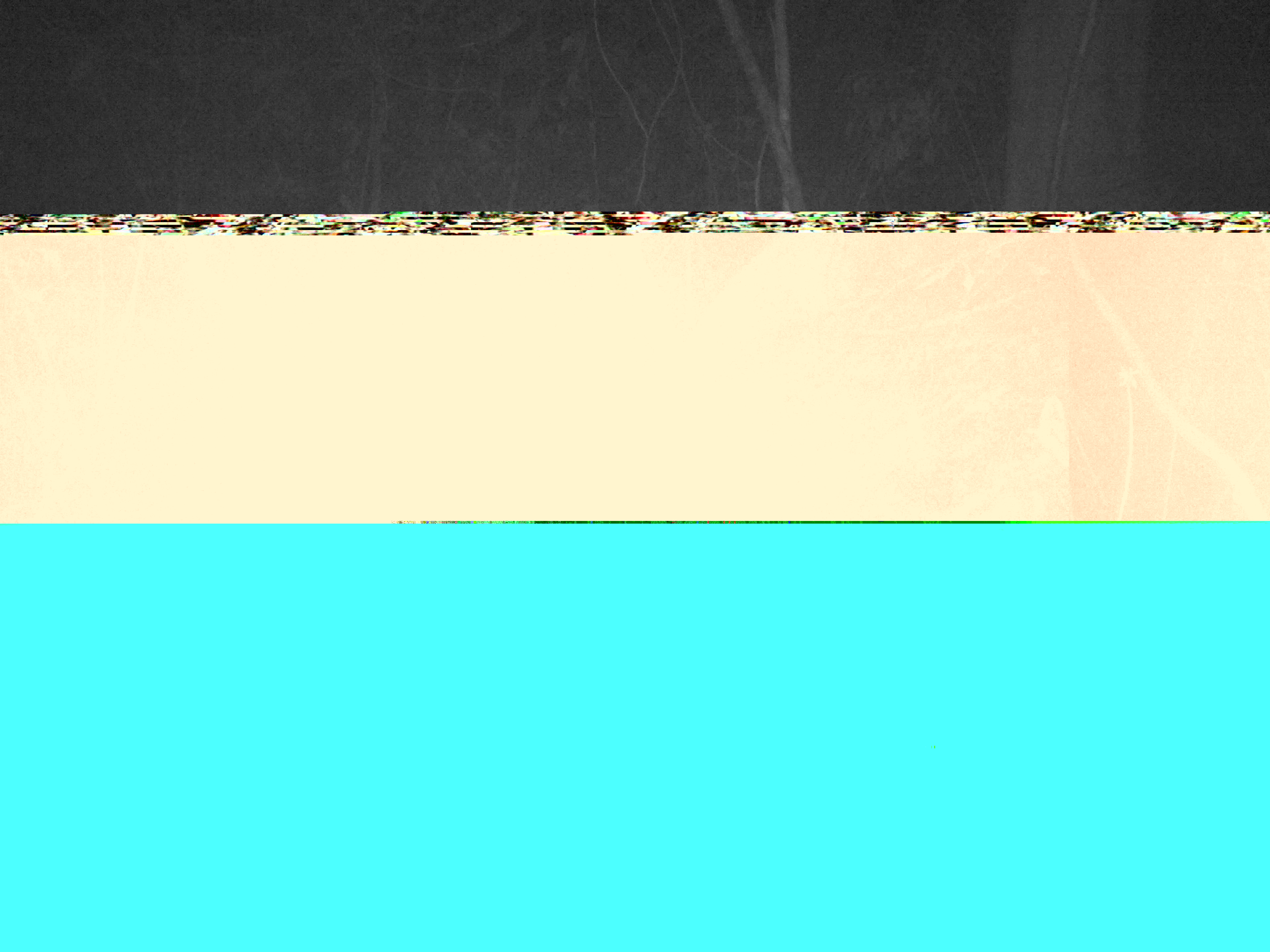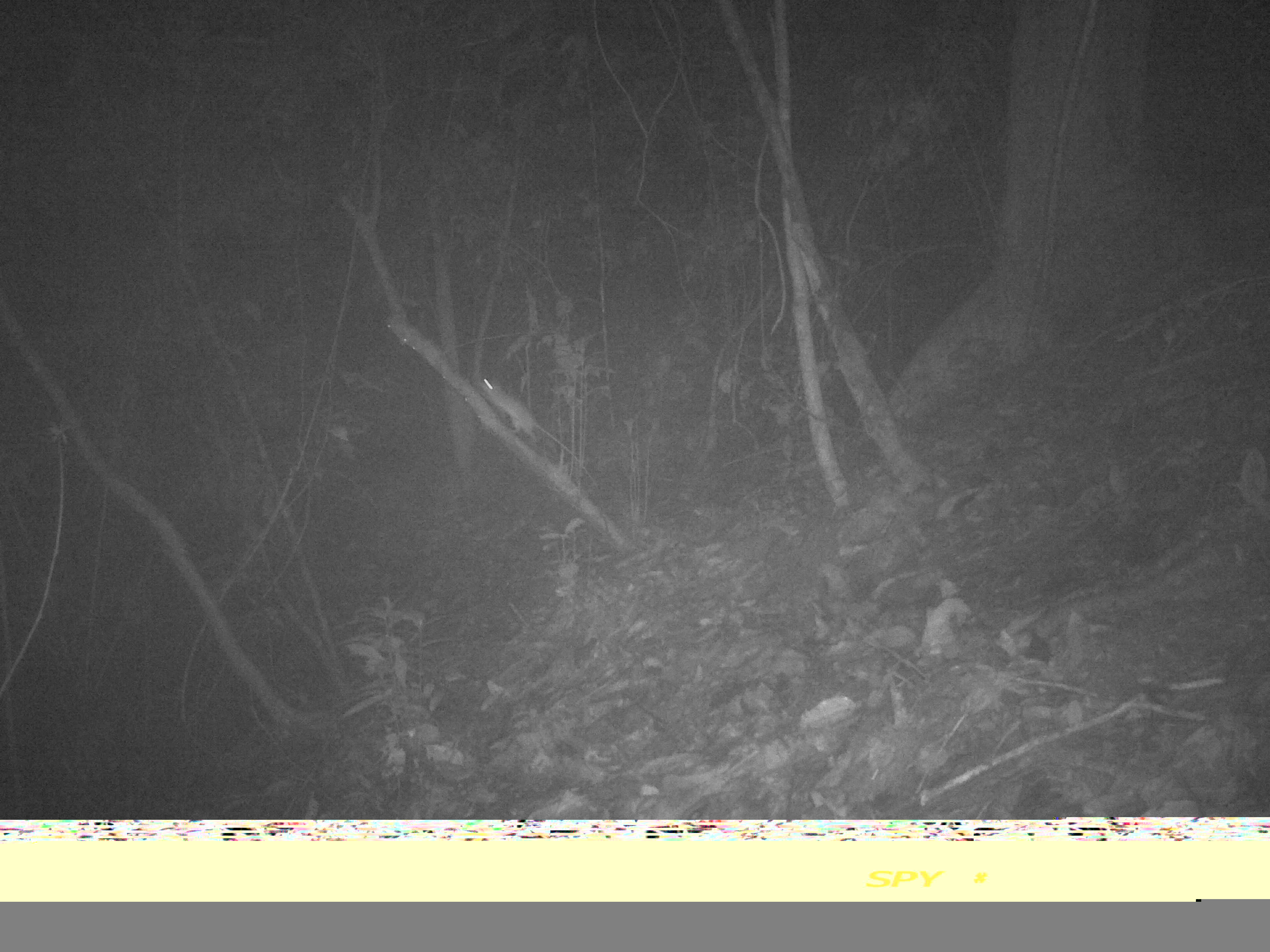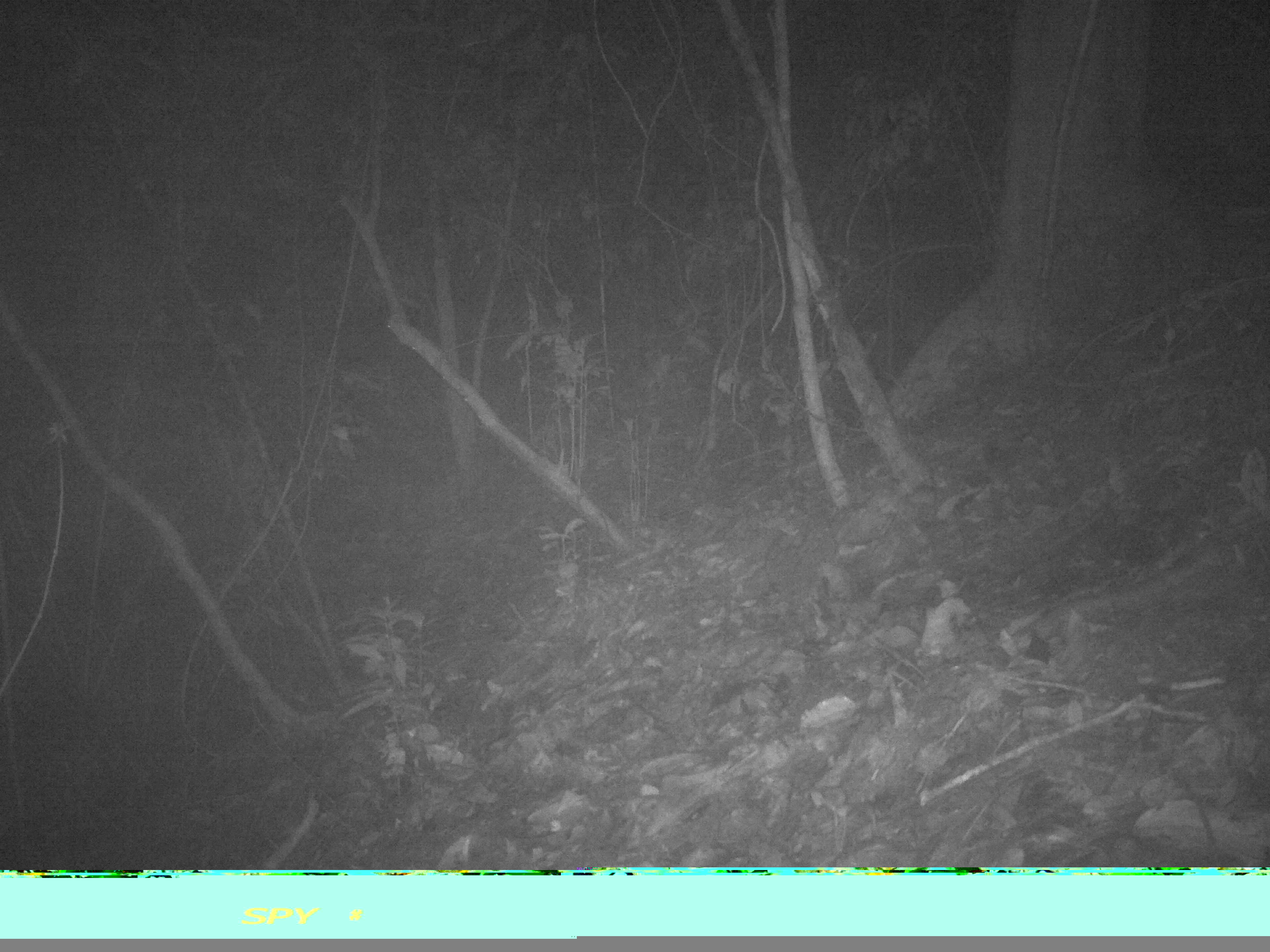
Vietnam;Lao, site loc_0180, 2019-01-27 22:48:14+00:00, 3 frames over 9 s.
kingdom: Animalia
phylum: Chordata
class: Mammalia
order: Rodentia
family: Muridae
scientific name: Muridae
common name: old-world mice and rats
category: unidentified murid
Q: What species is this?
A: Unidentified murid (old-world mice and rats) (Muridae).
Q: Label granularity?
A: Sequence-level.